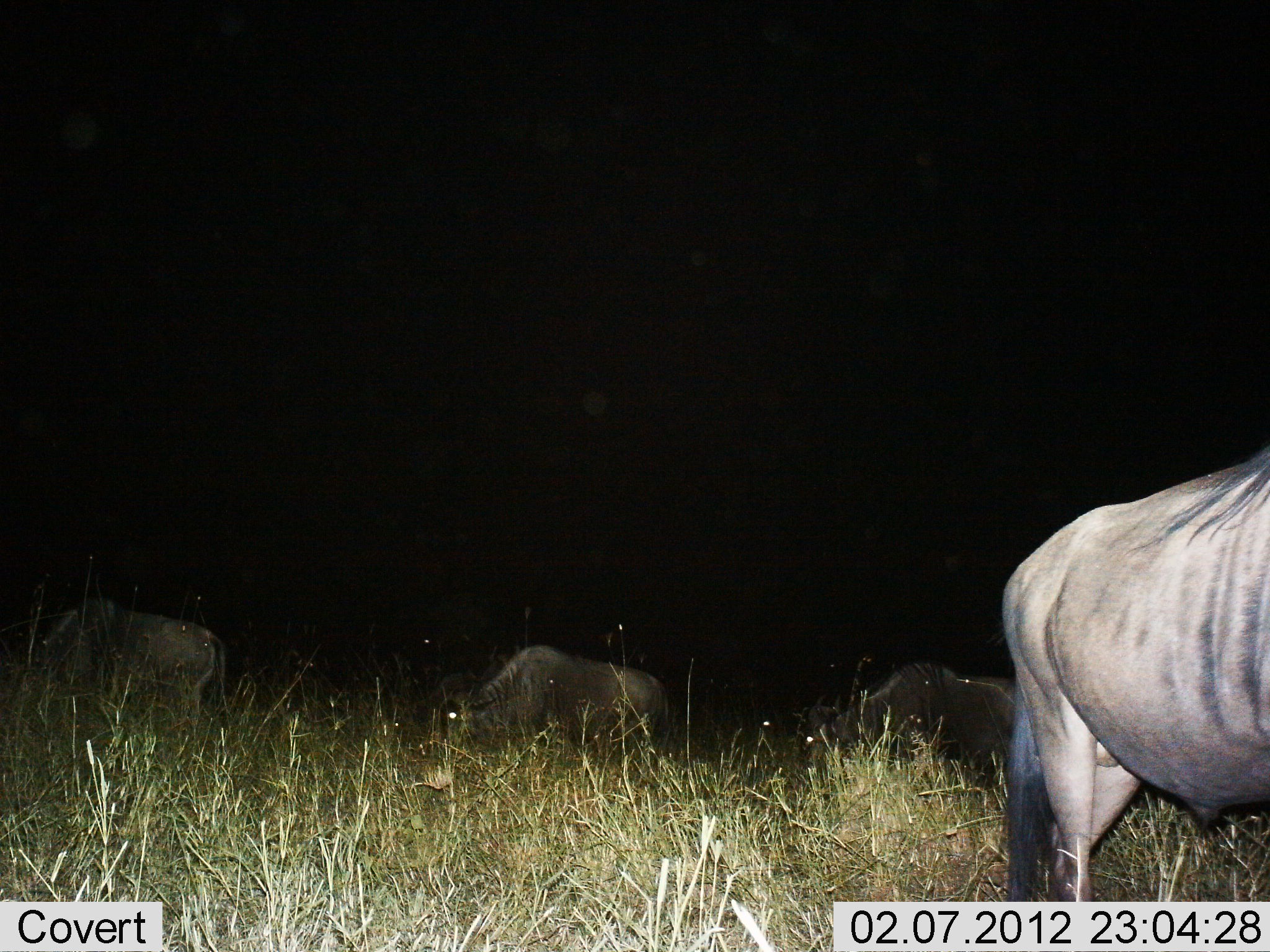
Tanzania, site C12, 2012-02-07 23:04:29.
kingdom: Animalia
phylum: Chordata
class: Mammalia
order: Artiodactyla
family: Bovidae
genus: Connochaetes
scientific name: Connochaetes taurinus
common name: blue wildebeest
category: wildebeest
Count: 4.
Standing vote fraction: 60%.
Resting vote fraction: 3%.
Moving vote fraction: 9%.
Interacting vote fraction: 0%.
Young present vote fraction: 0%.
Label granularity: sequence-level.